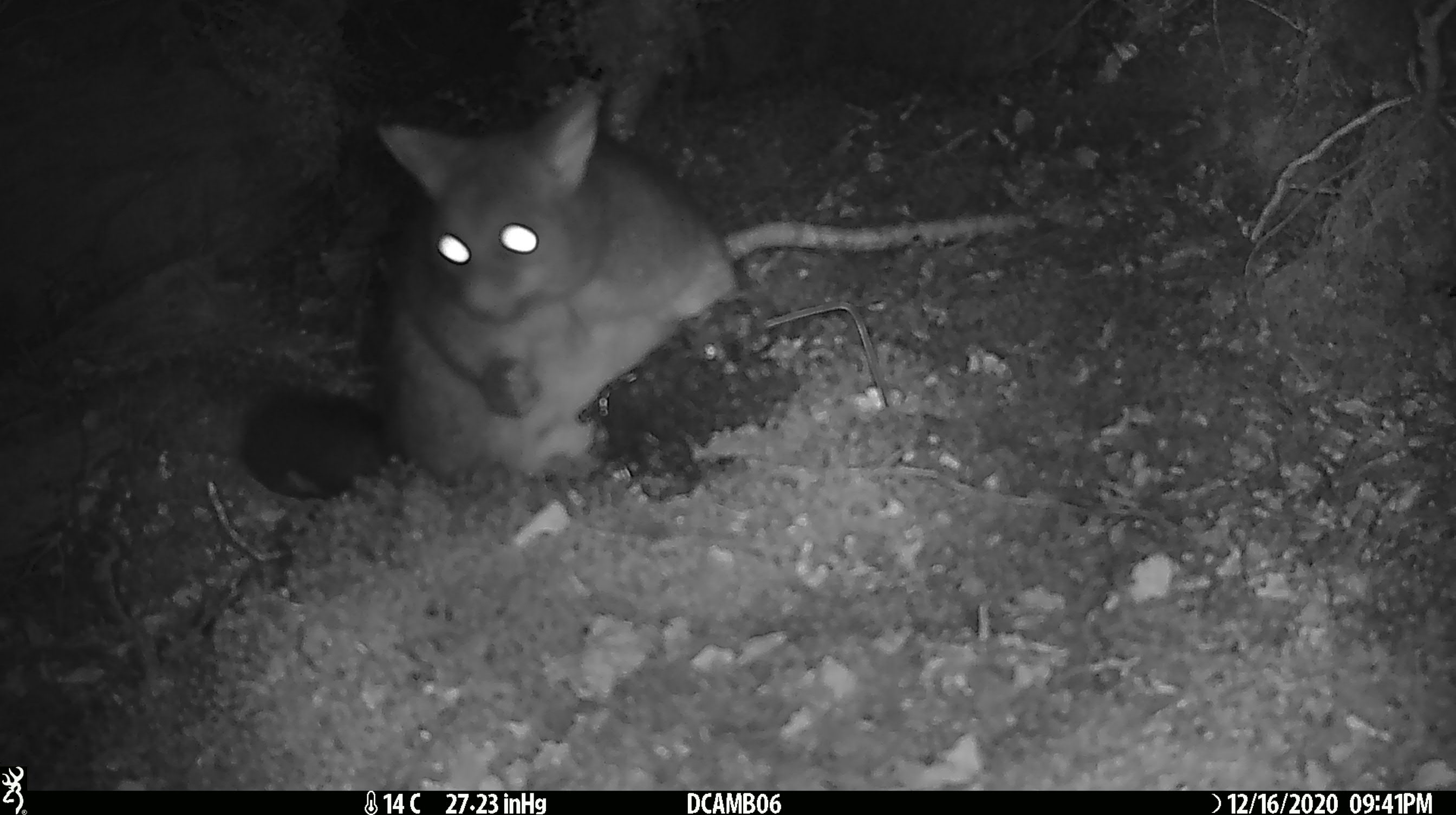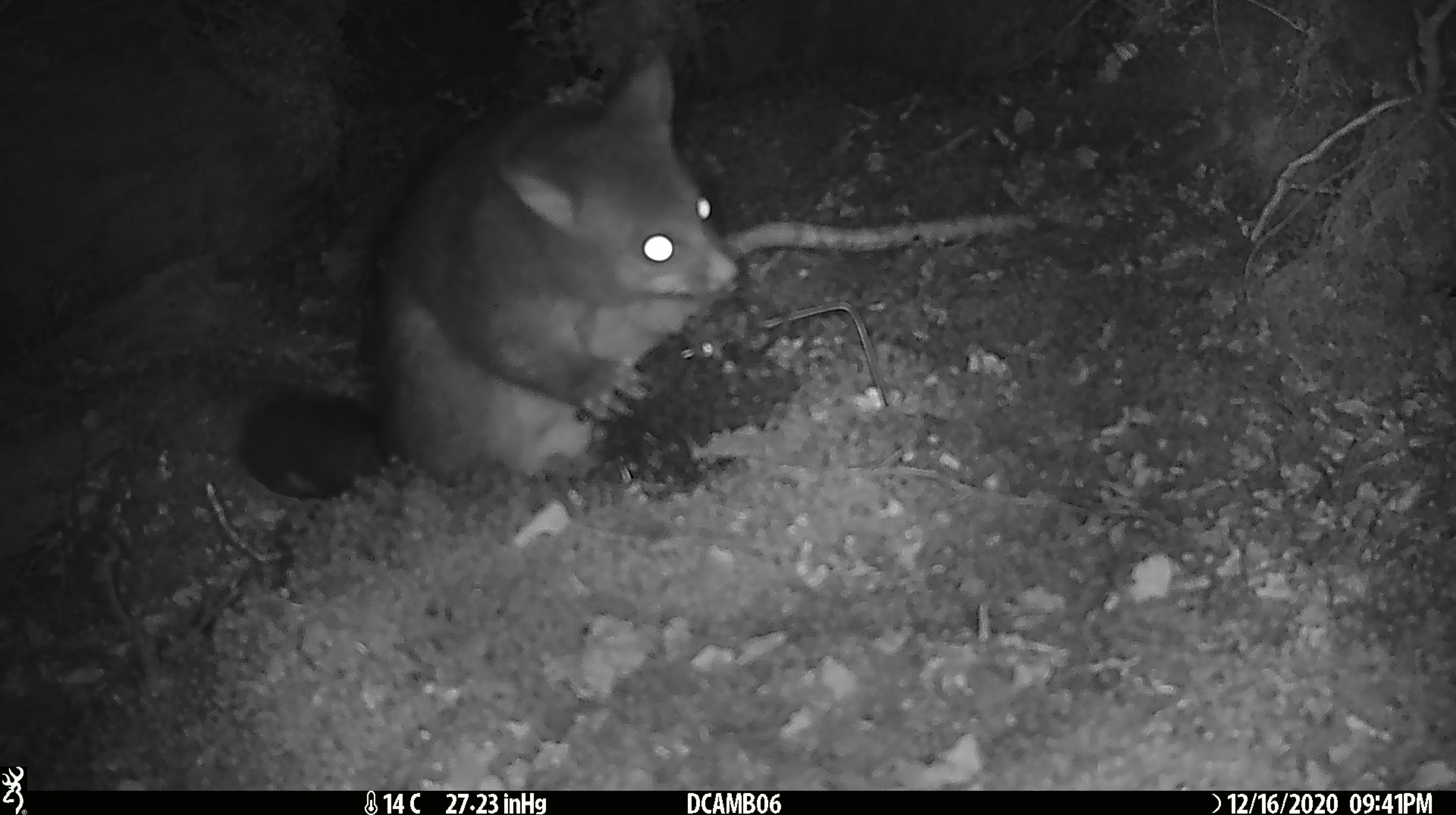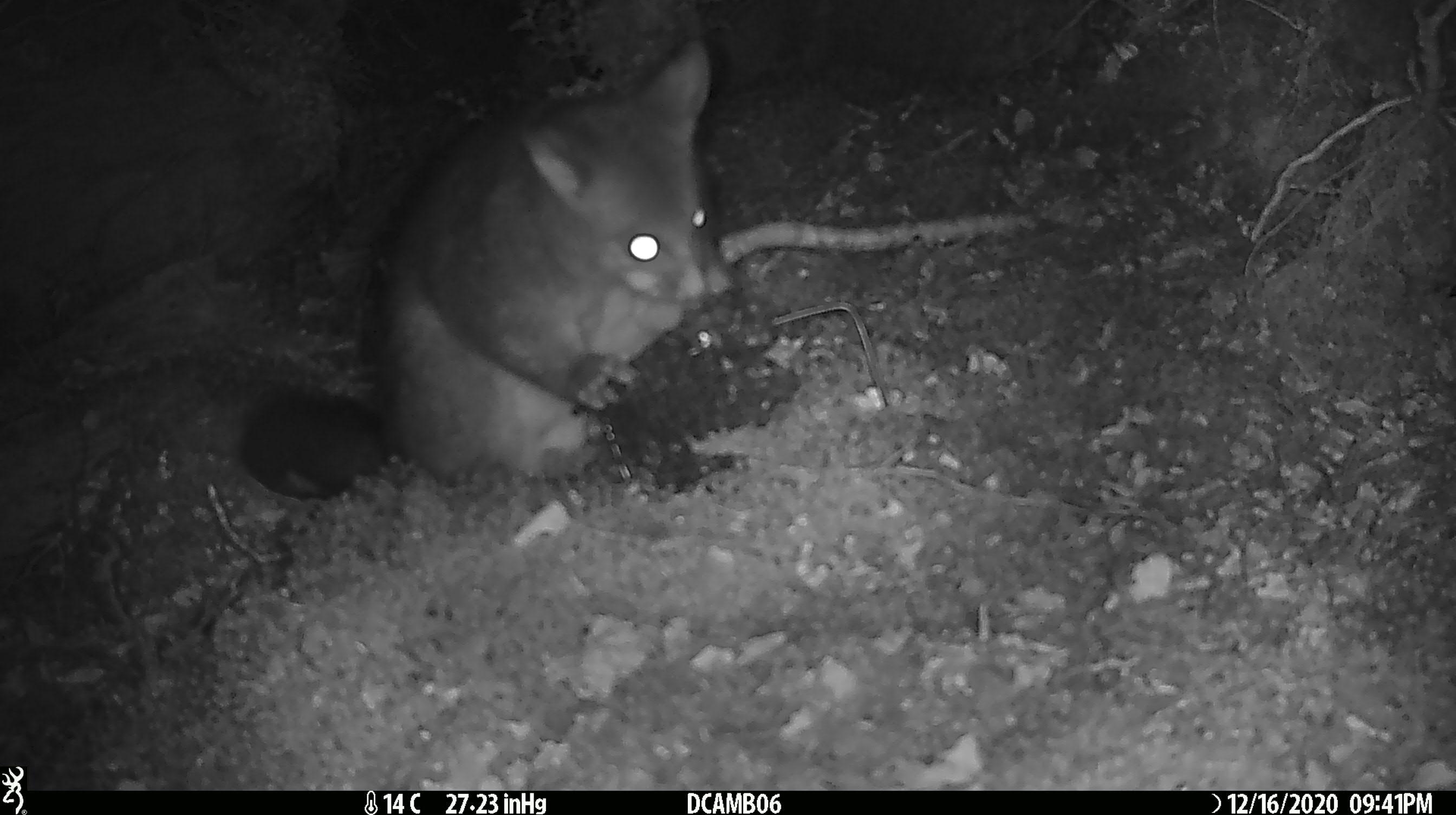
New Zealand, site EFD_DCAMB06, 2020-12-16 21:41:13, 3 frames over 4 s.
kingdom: Animalia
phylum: Chordata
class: Mammalia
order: Diprotodontia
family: Phalangeridae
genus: Trichosurus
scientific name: Trichosurus vulpecula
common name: common brushtail possum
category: possum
Possum (common brushtail possum) (Trichosurus vulpecula).